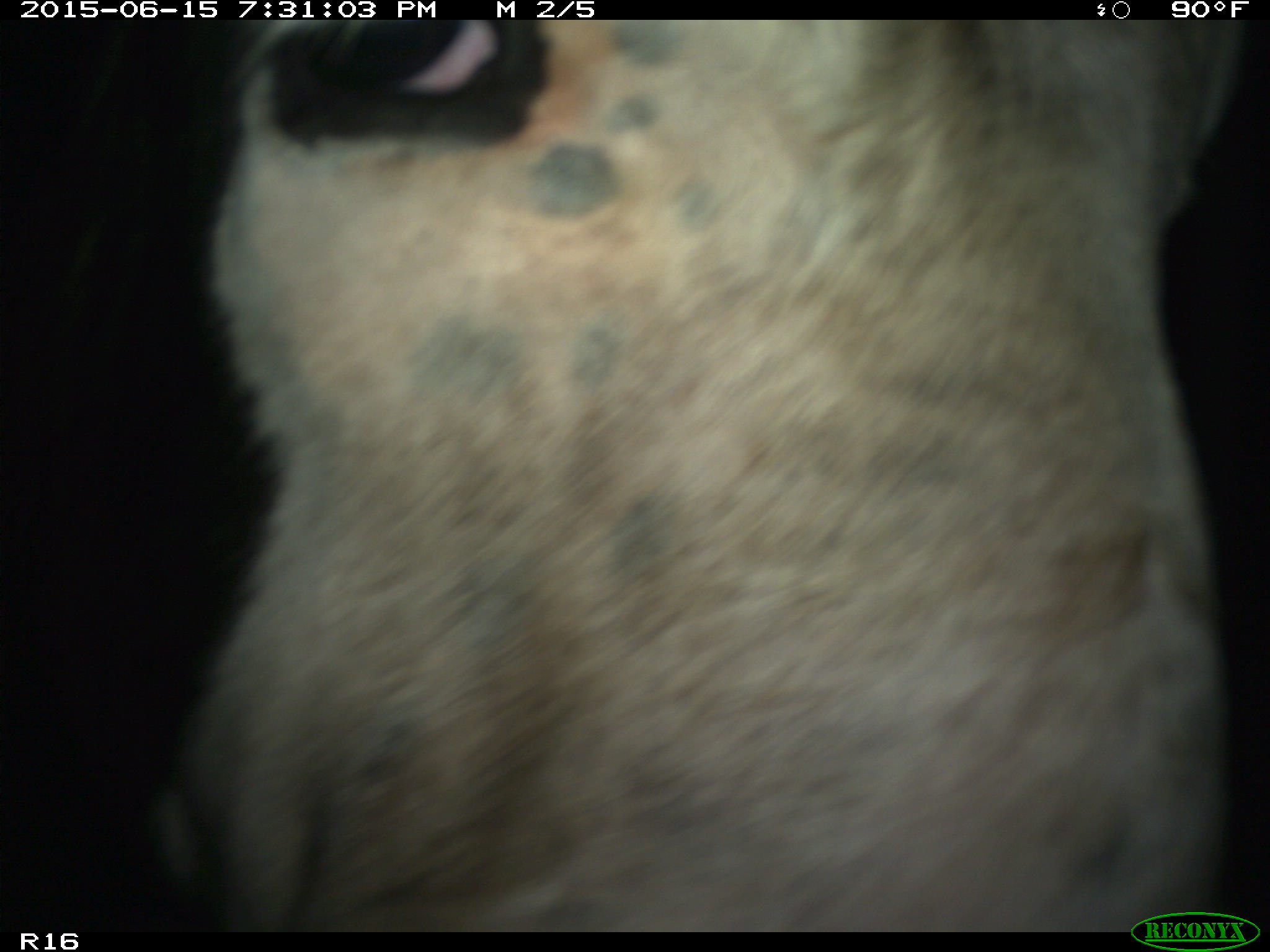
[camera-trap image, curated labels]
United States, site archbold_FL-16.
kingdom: Animalia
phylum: Chordata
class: Mammalia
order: Artiodactyla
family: Bovidae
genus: Bos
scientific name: Bos taurus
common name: domestic cow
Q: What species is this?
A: Bos taurus (domestic cow).